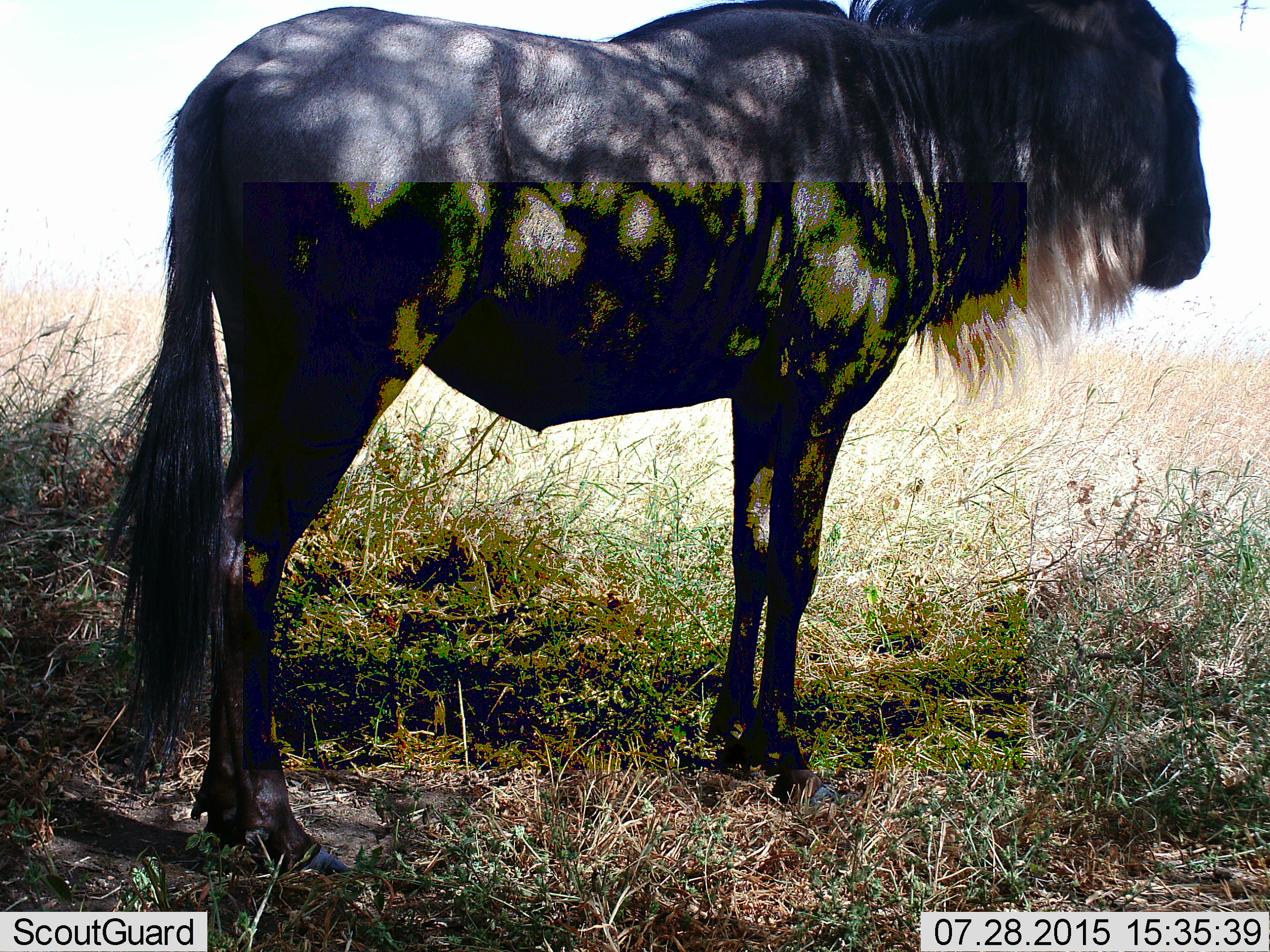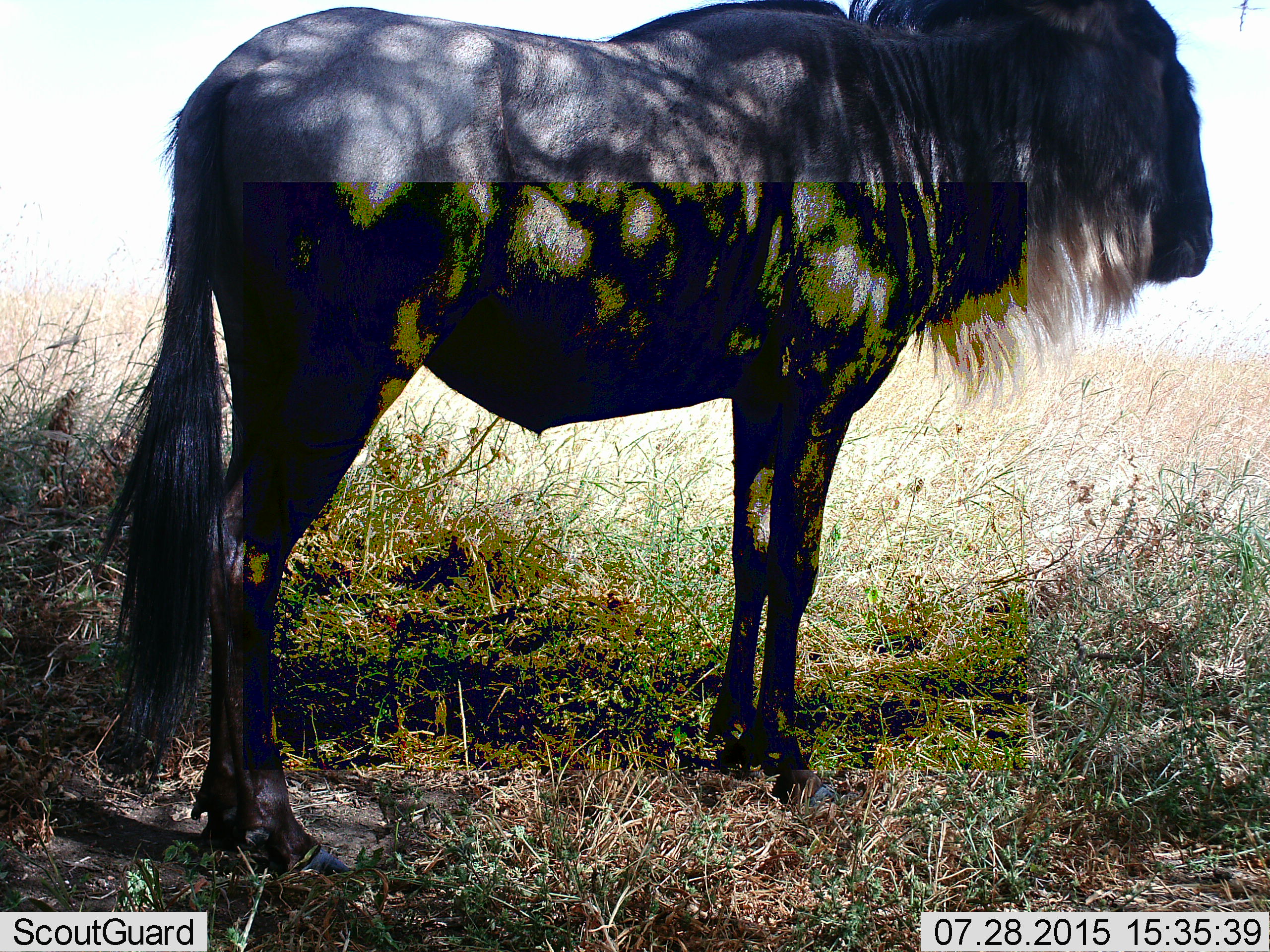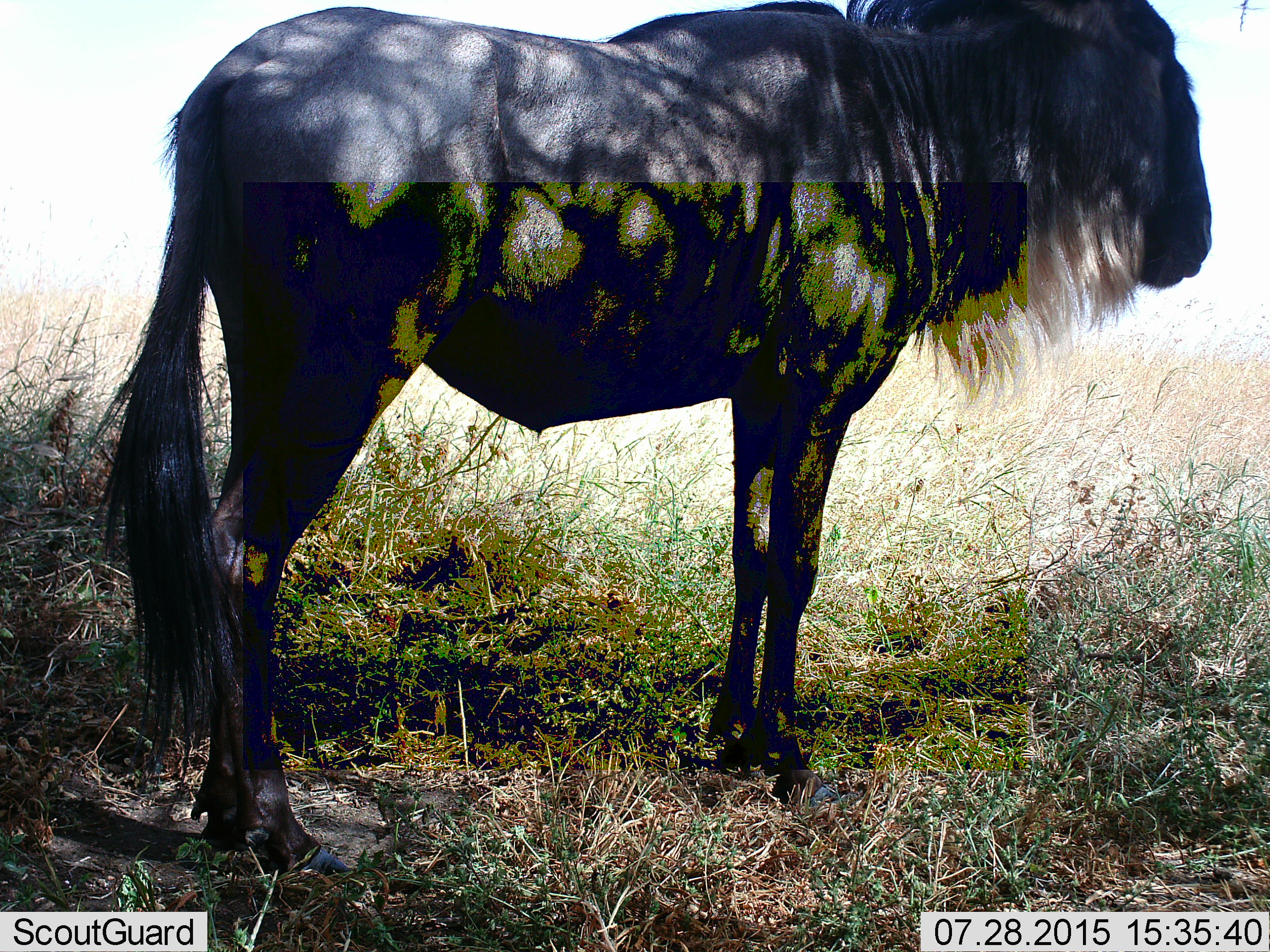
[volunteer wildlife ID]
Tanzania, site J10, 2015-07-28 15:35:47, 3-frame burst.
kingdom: Animalia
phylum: Chordata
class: Mammalia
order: Artiodactyla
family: Bovidae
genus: Connochaetes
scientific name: Connochaetes taurinus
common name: blue wildebeest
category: wildebeest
Wildebeest (blue wildebeest) (Connochaetes taurinus), count 1. Behavior (volunteer vote fractions): standing 100%, resting 0%, moving 0%, interacting 0%. Young present (vote fraction): 0%. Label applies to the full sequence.